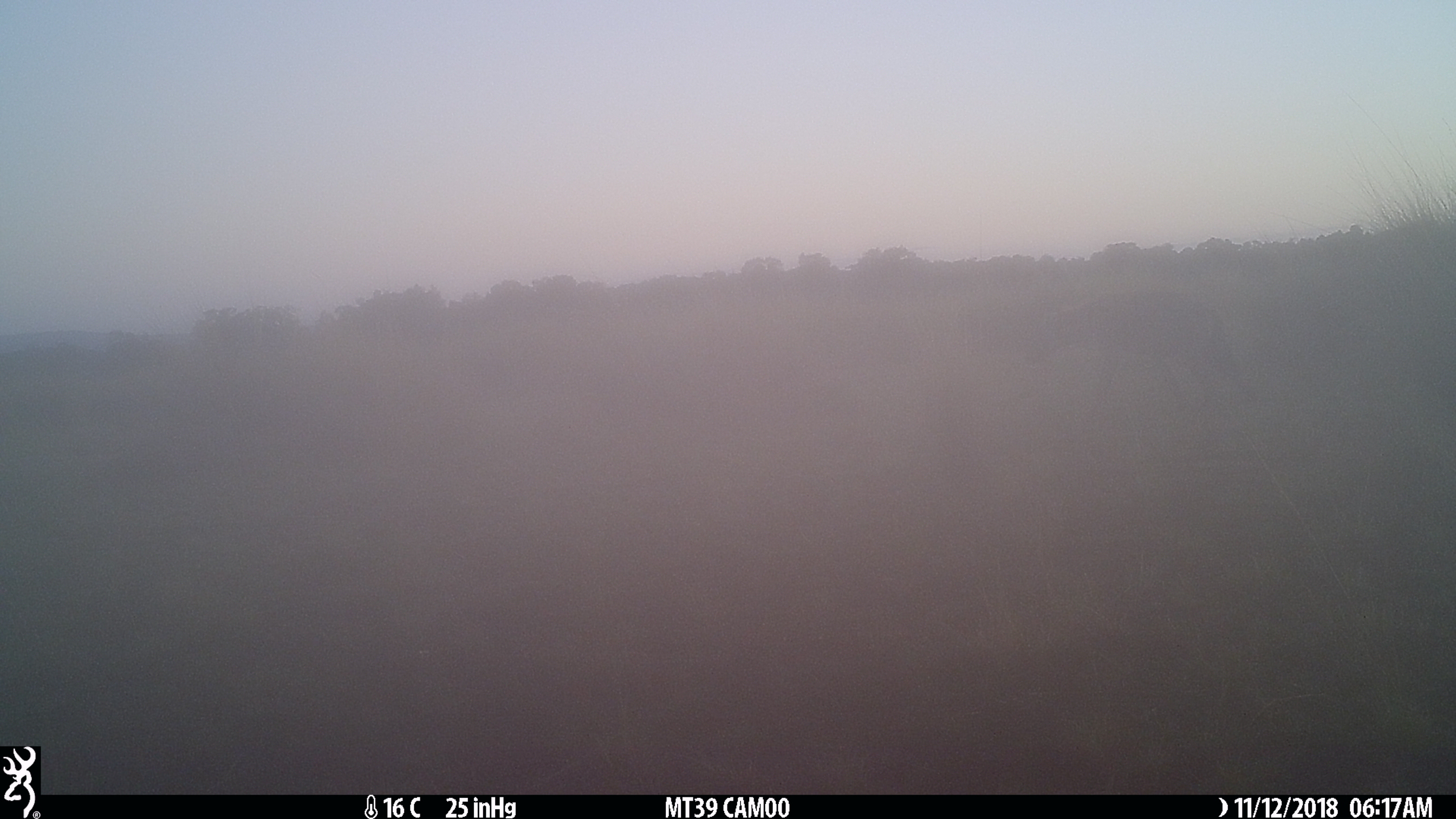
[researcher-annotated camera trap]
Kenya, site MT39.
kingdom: Animalia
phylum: Chordata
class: Mammalia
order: Carnivora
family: Hyaenidae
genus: Crocuta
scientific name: Crocuta crocuta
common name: spotted hyena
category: hyena spotted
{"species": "hyena spotted (spotted hyena) (Crocuta crocuta)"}